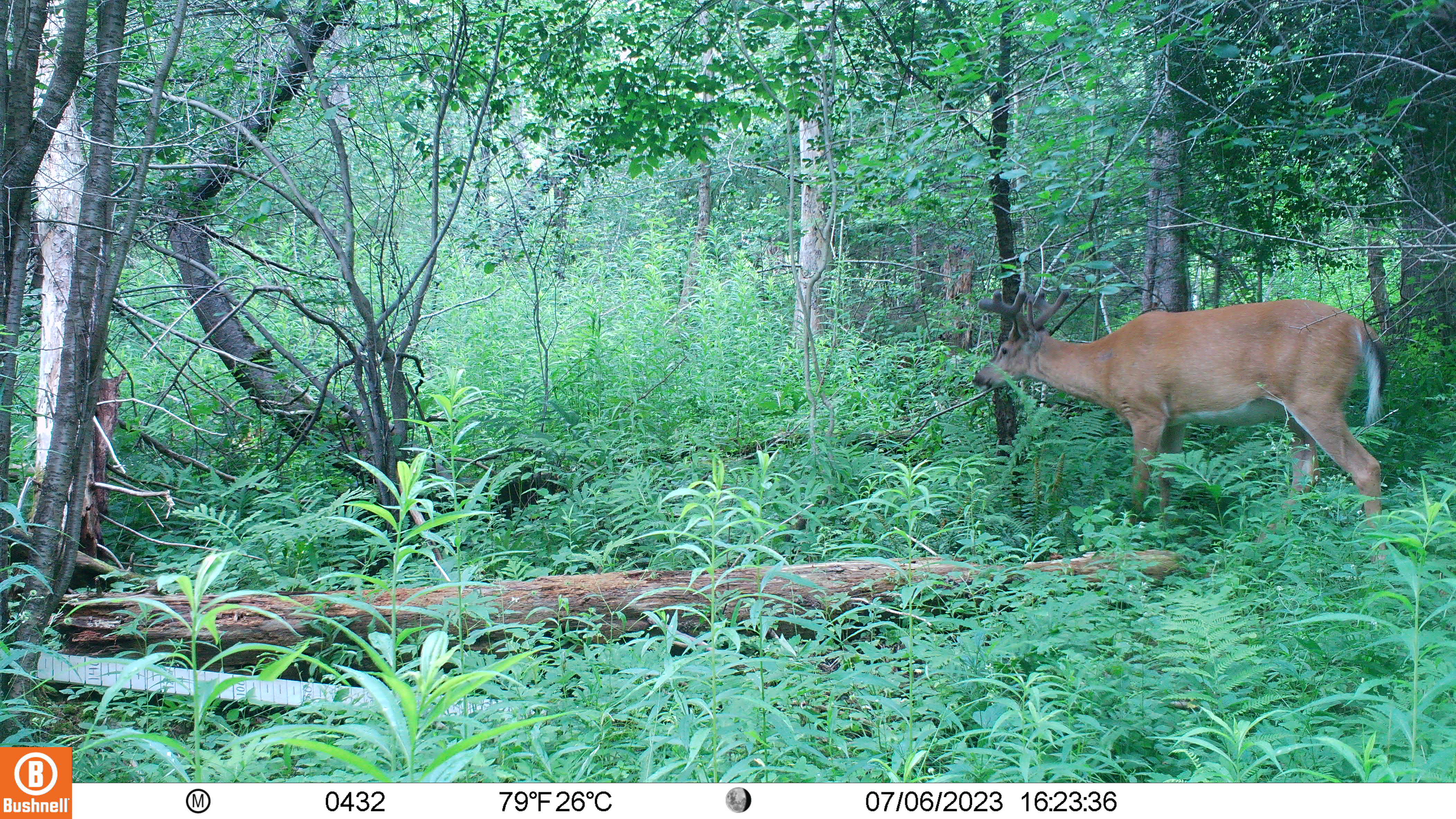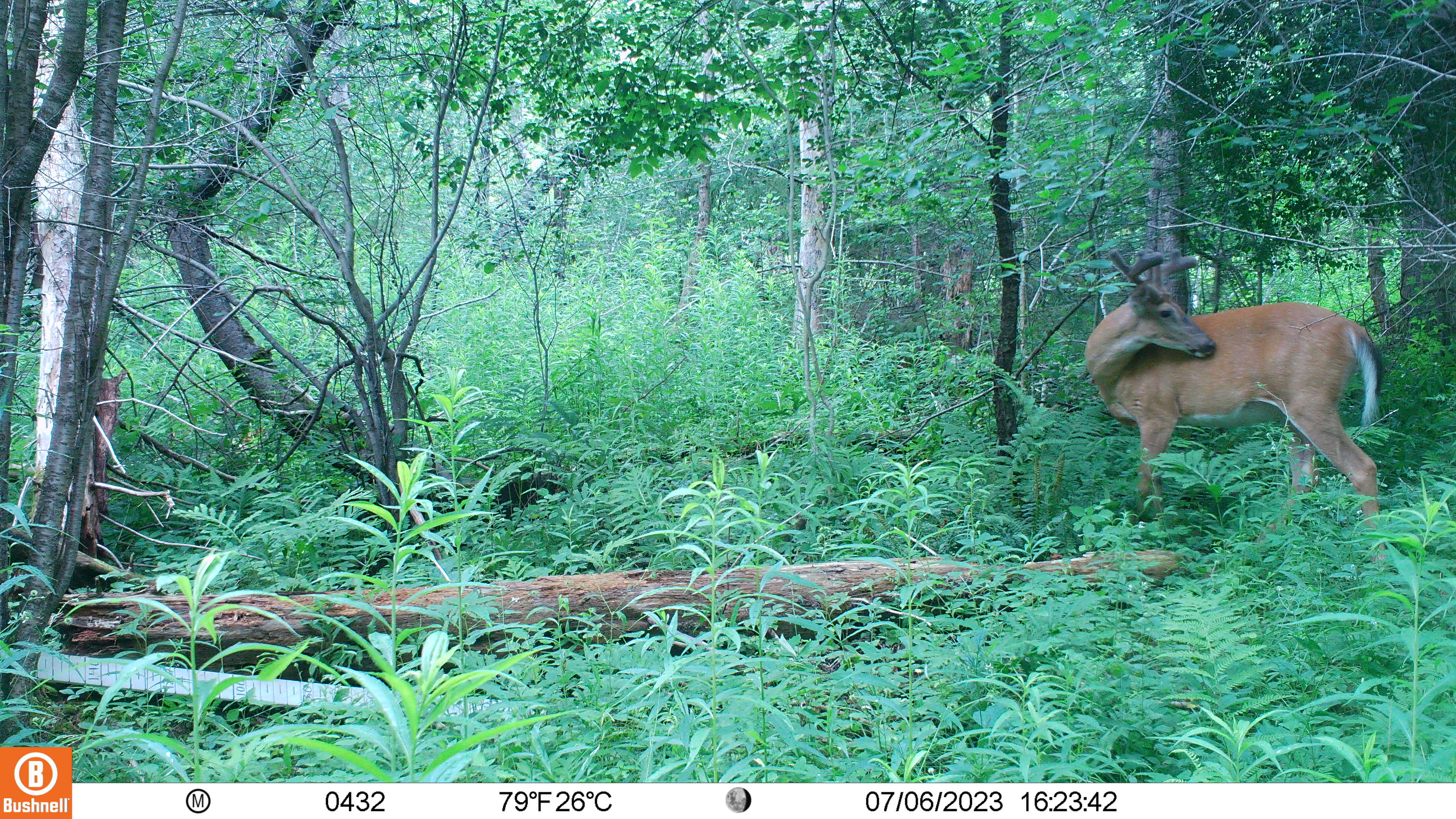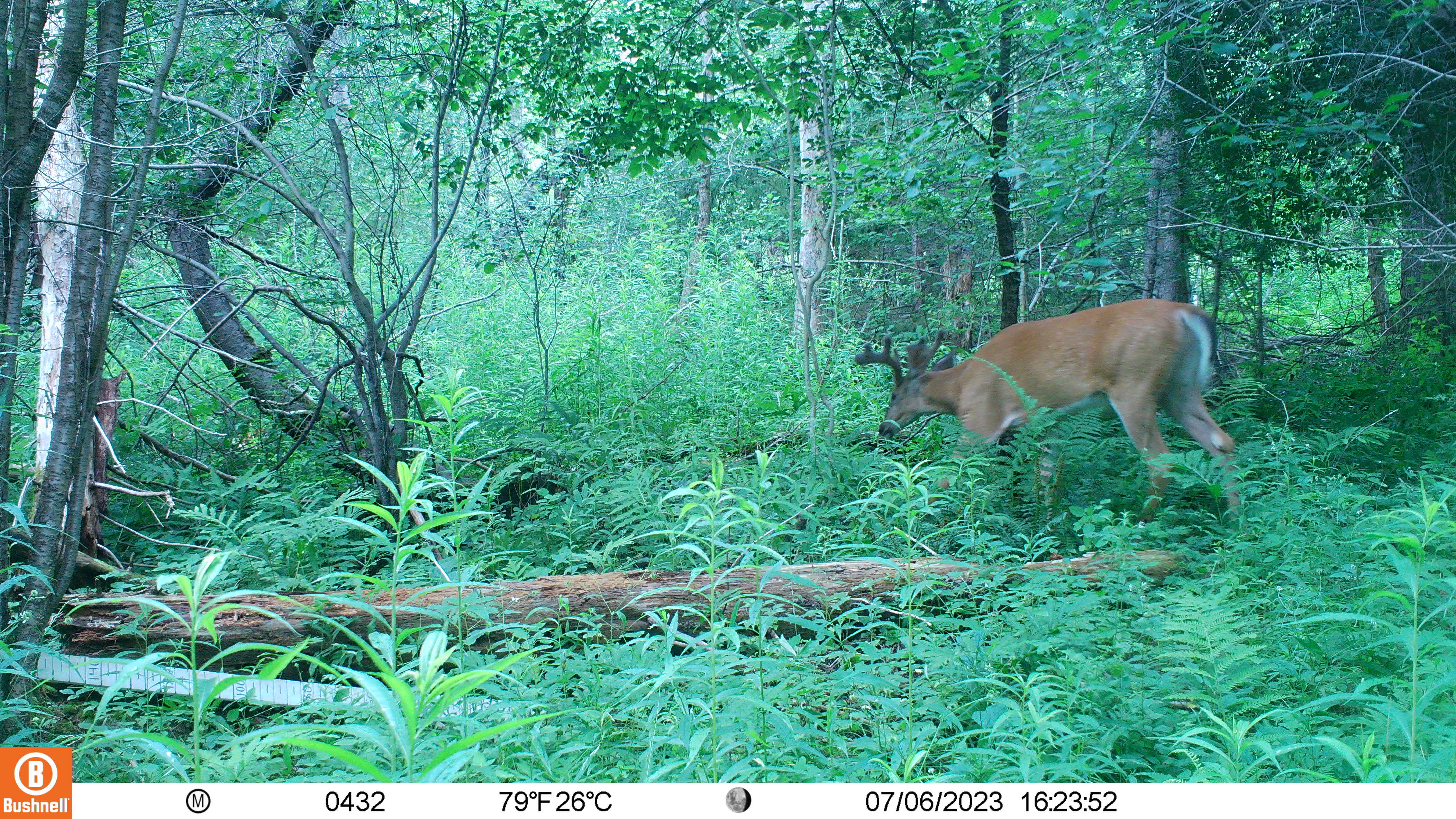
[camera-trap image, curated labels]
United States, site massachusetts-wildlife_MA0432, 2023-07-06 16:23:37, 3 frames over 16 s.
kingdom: Animalia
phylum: Chordata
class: Mammalia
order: Artiodactyla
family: Cervidae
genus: Odocoileus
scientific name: Odocoileus virginianus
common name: white-tailed deer